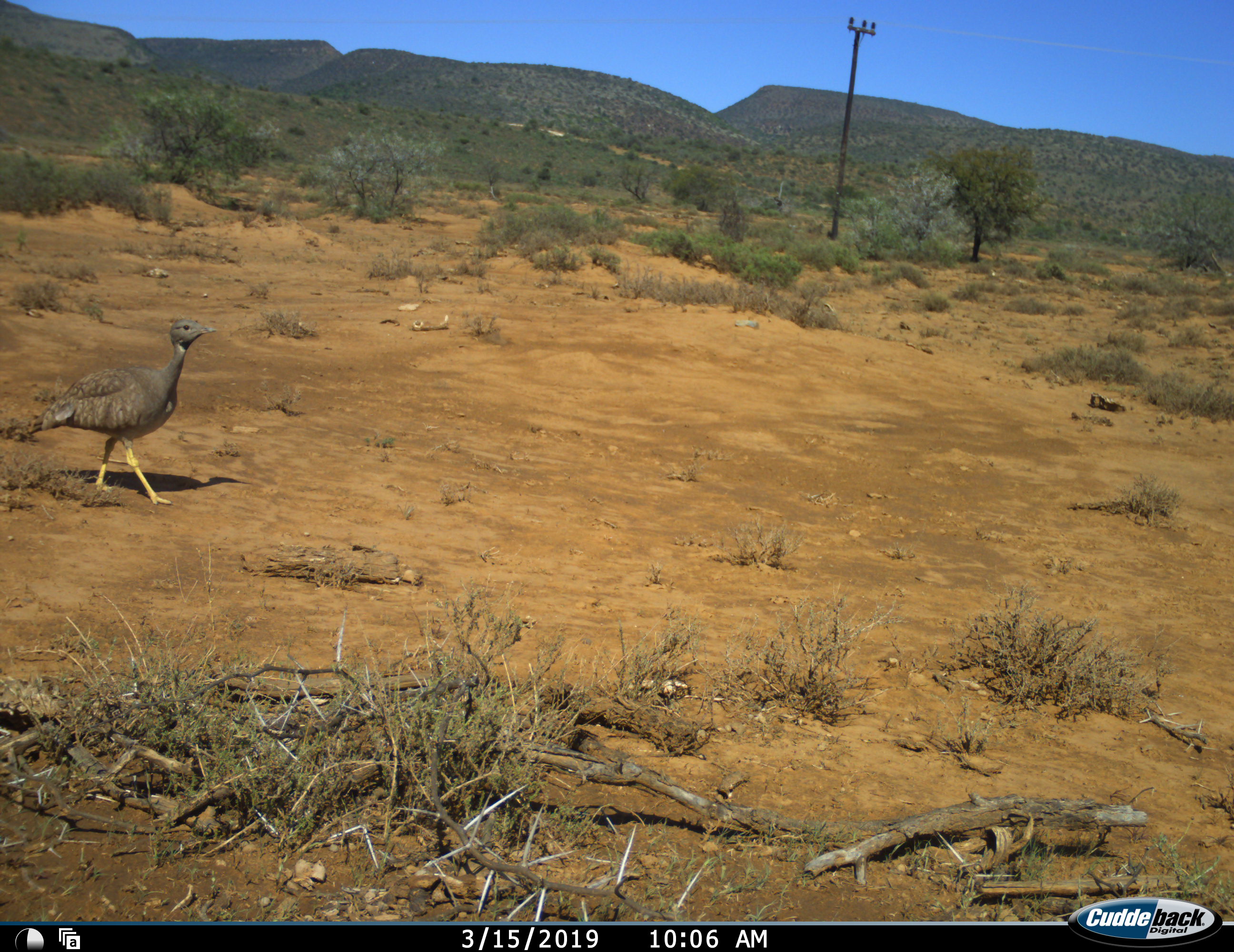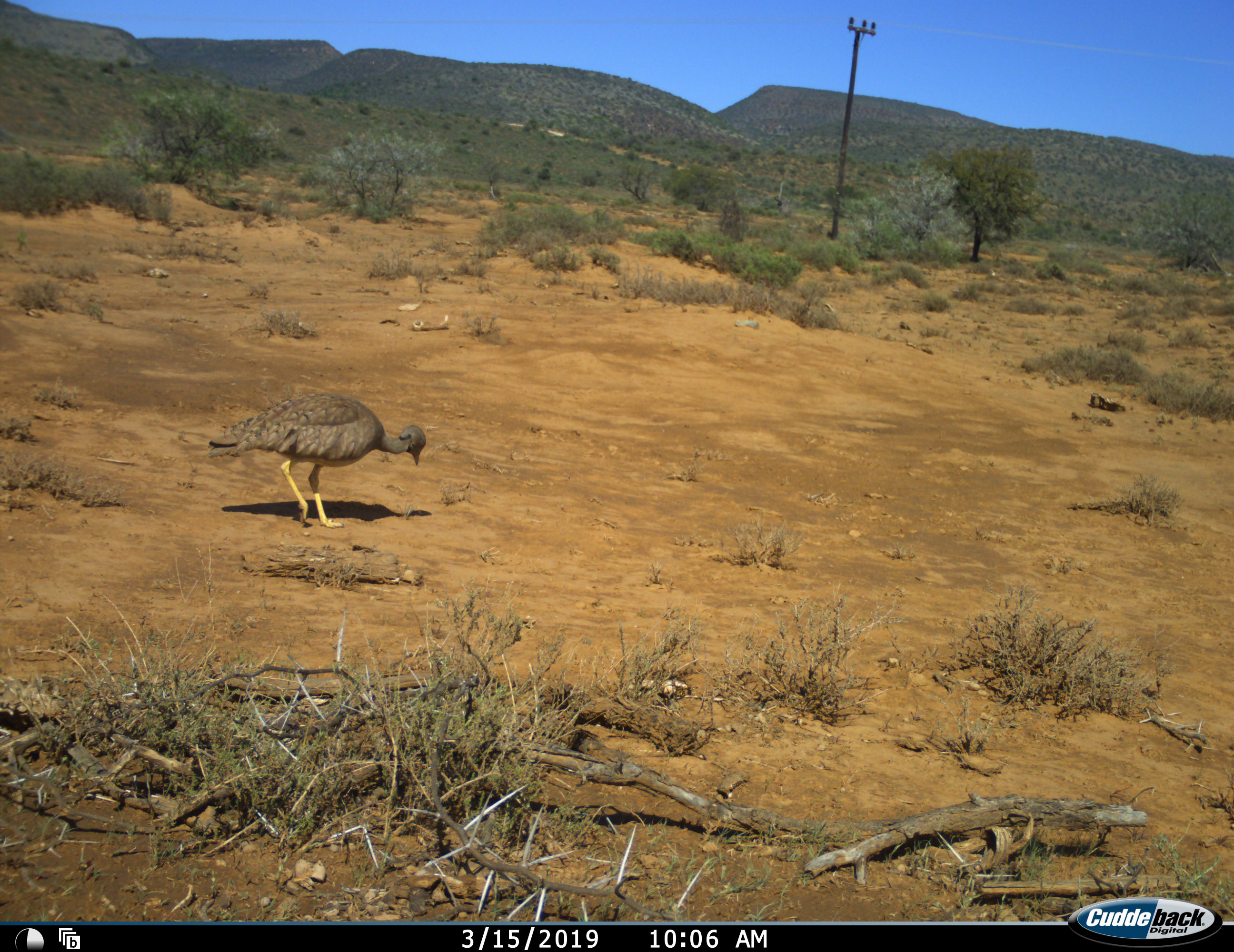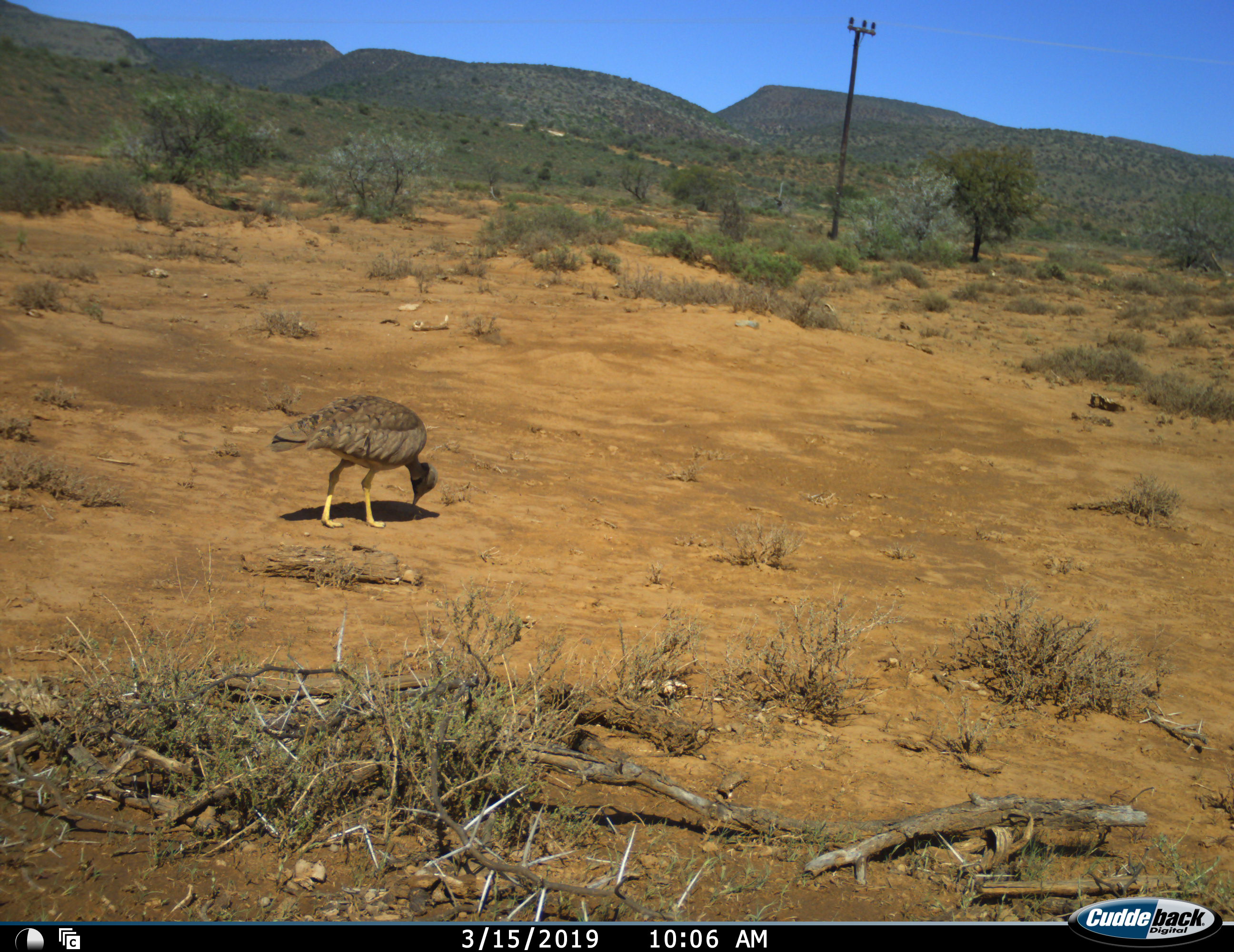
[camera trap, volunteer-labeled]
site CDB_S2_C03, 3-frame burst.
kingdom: Animalia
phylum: Chordata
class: Aves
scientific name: Aves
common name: bird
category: birdother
Birdother (bird) (Aves), count 1. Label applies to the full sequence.